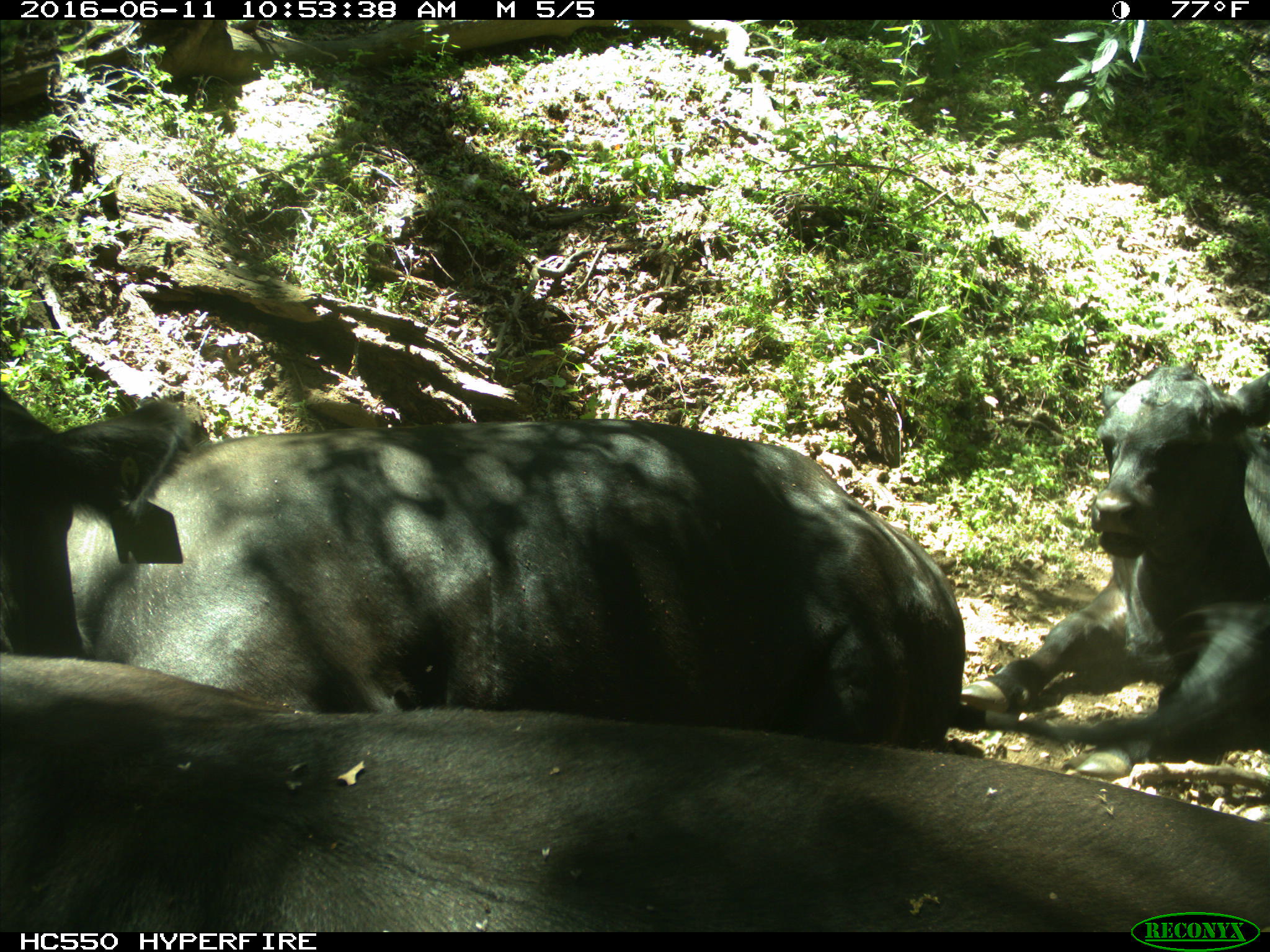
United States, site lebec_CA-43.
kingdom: Animalia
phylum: Chordata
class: Mammalia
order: Artiodactyla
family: Bovidae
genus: Bos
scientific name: Bos taurus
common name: domestic cow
Bos taurus (domestic cow).